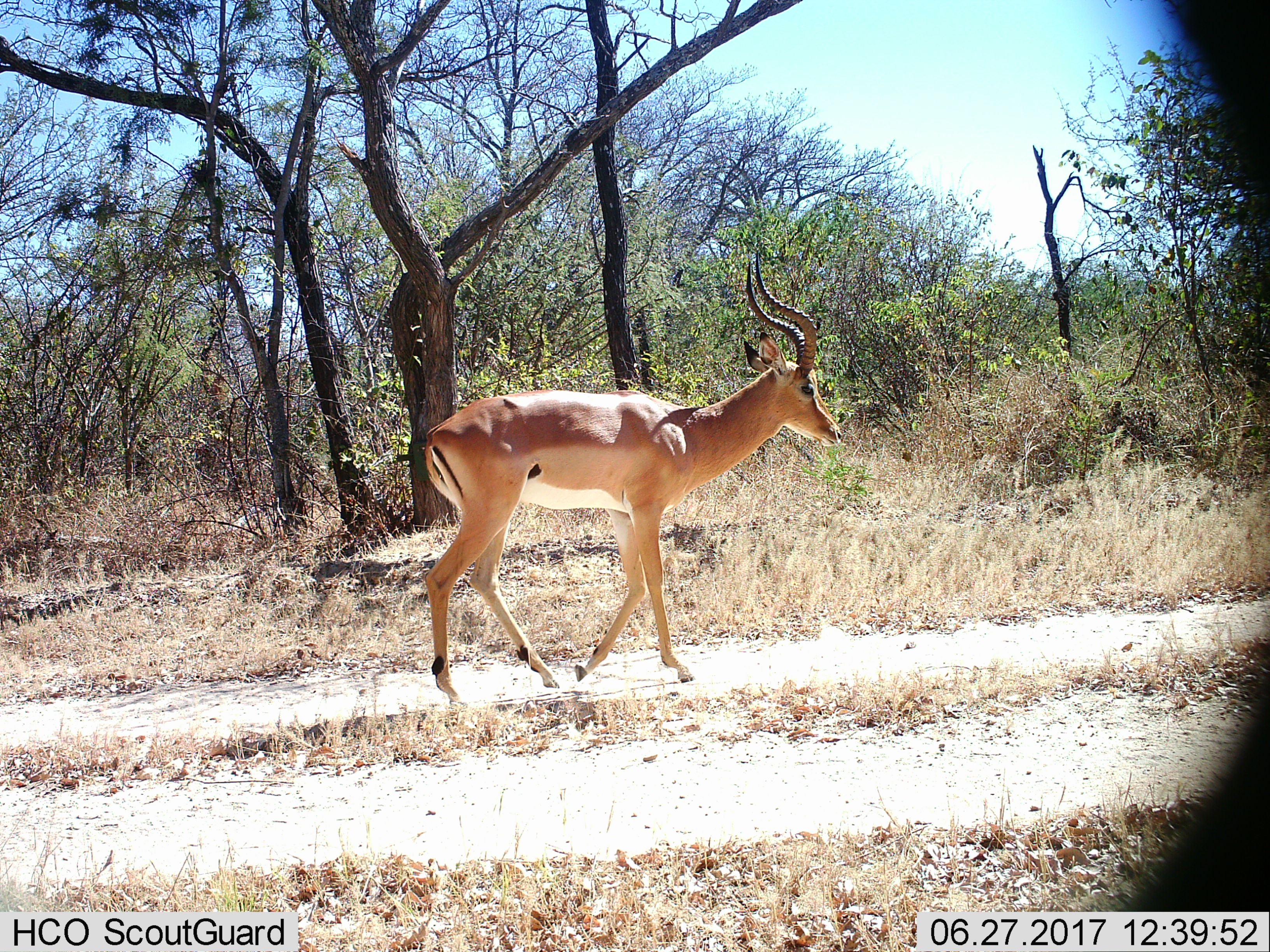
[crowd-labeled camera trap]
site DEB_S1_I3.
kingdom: Animalia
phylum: Chordata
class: Mammalia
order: Artiodactyla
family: Bovidae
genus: Aepyceros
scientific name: Aepyceros melampus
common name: impala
Impala (Aepyceros melampus), count 1. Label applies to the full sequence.